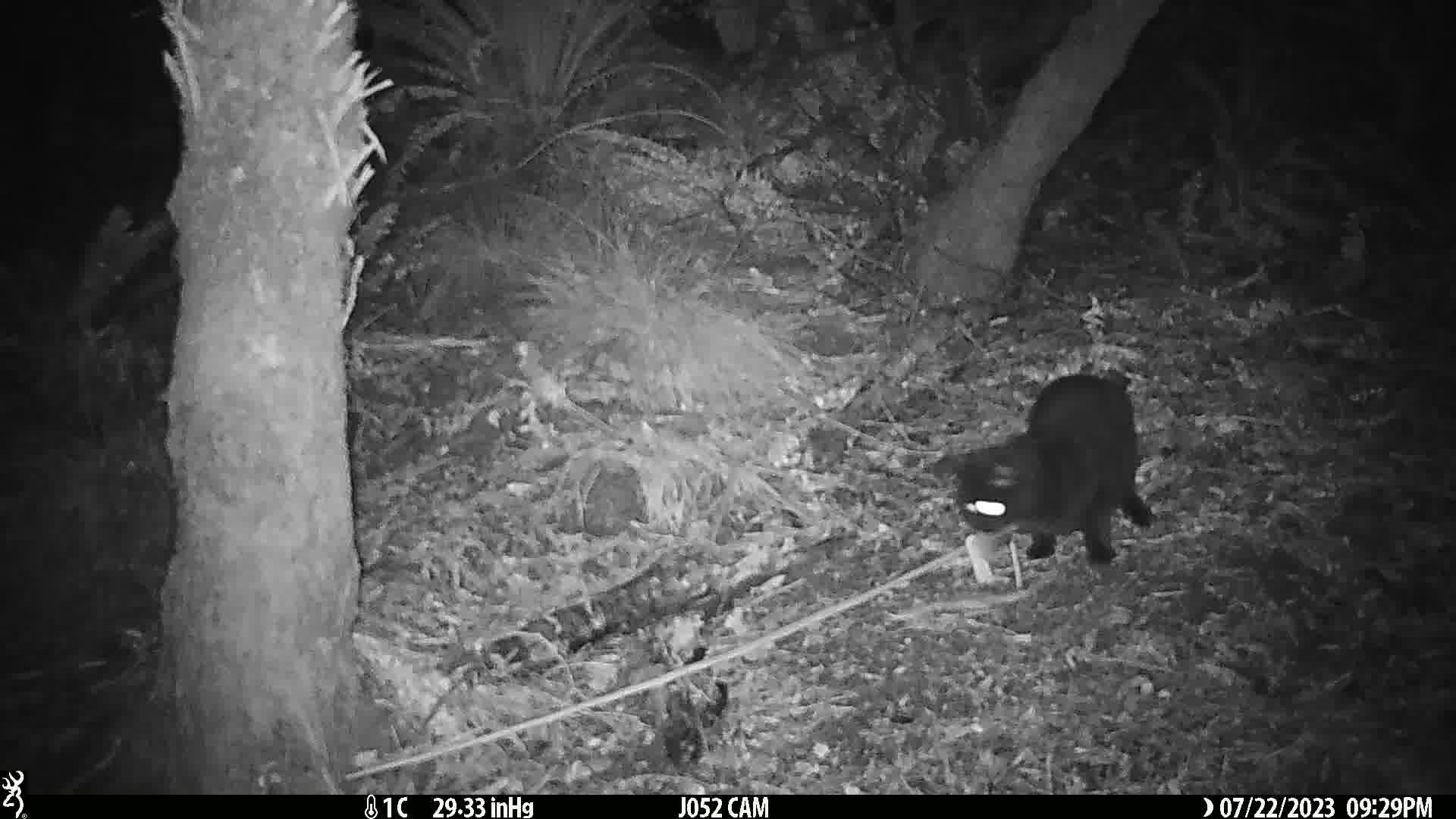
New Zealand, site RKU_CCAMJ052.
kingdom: Animalia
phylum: Chordata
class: Mammalia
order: Carnivora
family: Felidae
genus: Felis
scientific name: Felis catus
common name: domestic cat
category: cat